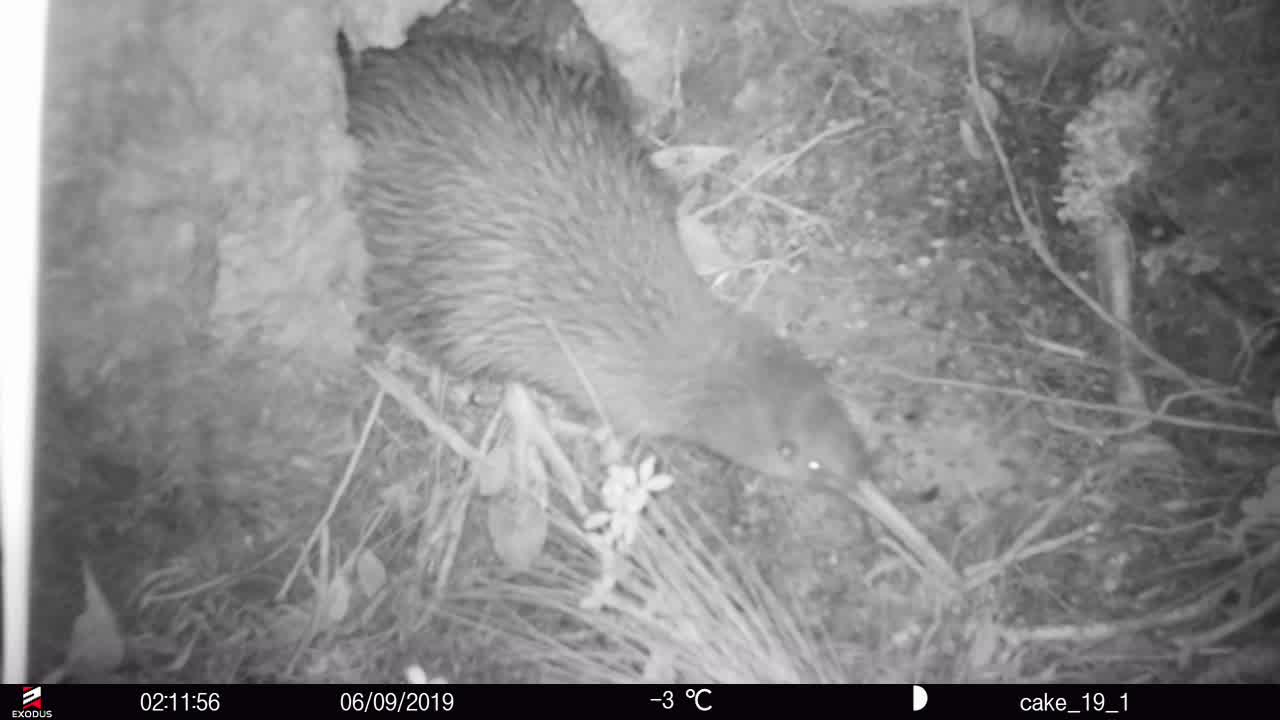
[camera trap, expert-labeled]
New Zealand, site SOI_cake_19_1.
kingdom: Animalia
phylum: Chordata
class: Aves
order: Apterygiformes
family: Apterygidae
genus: Apteryx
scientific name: Apteryx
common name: kiwi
Kiwi (Apteryx).